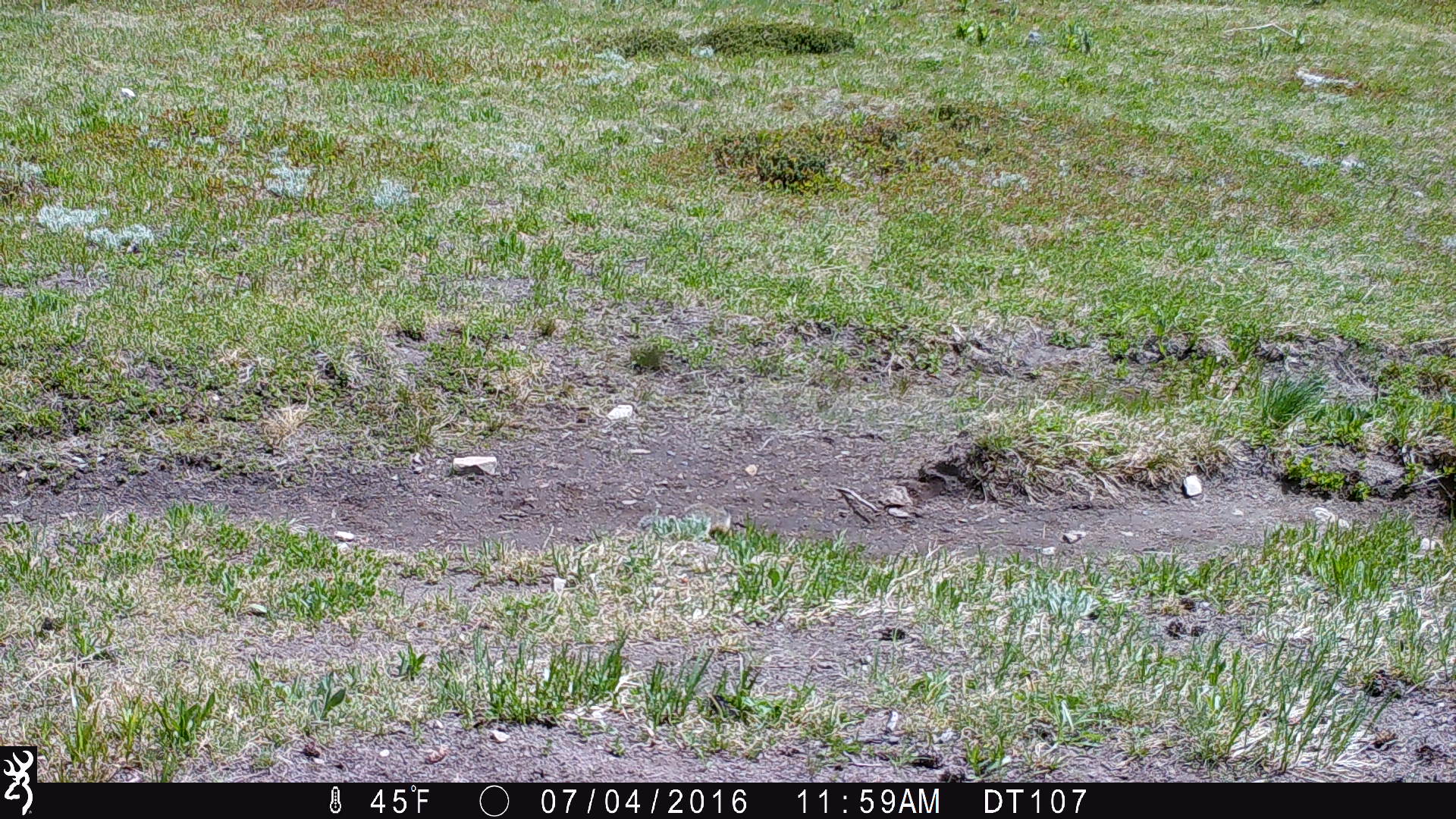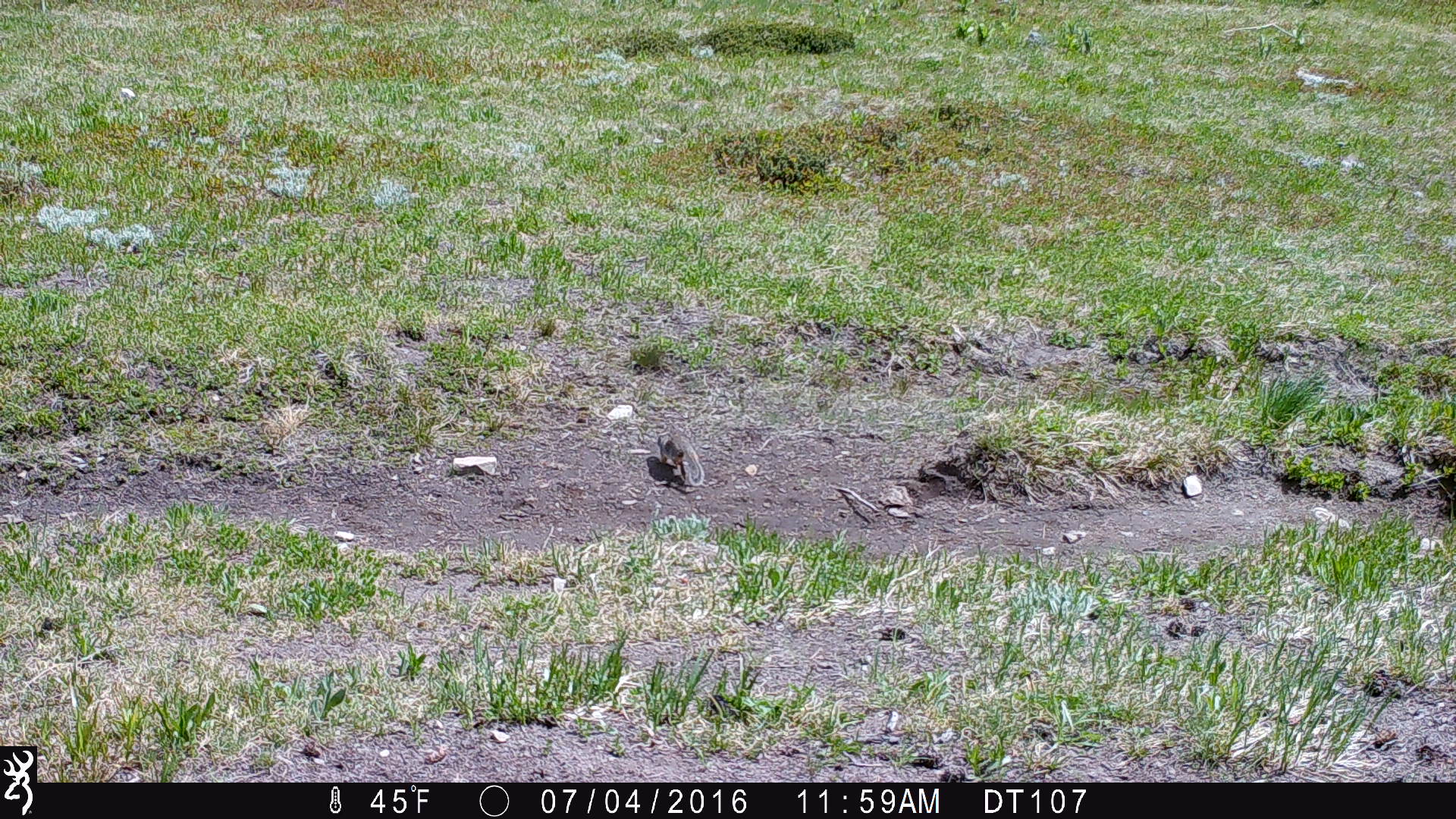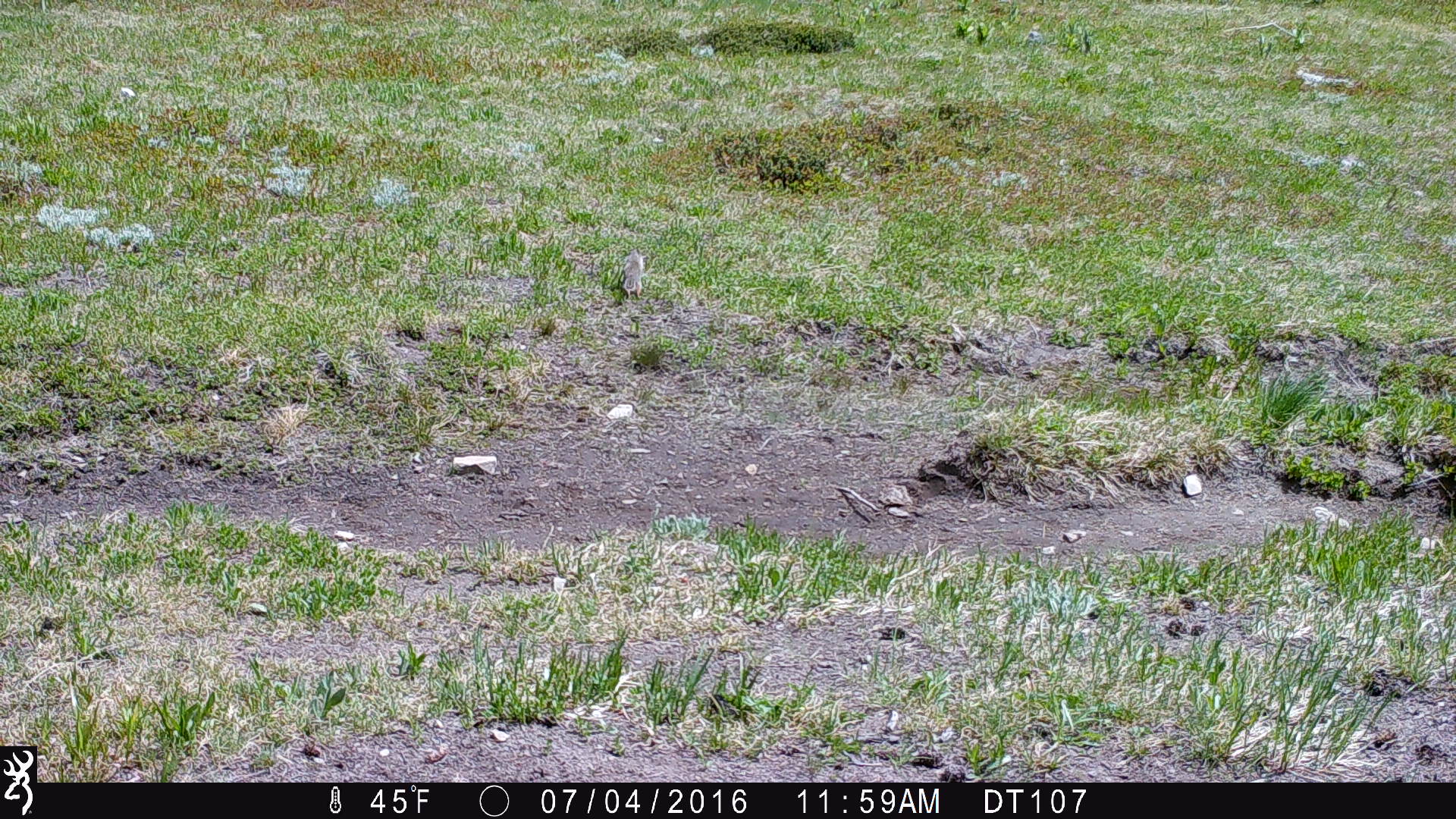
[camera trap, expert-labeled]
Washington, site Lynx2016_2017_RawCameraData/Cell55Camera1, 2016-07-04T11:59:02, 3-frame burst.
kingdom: Animalia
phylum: Chordata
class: Mammalia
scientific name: Mammalia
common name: small mammal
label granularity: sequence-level